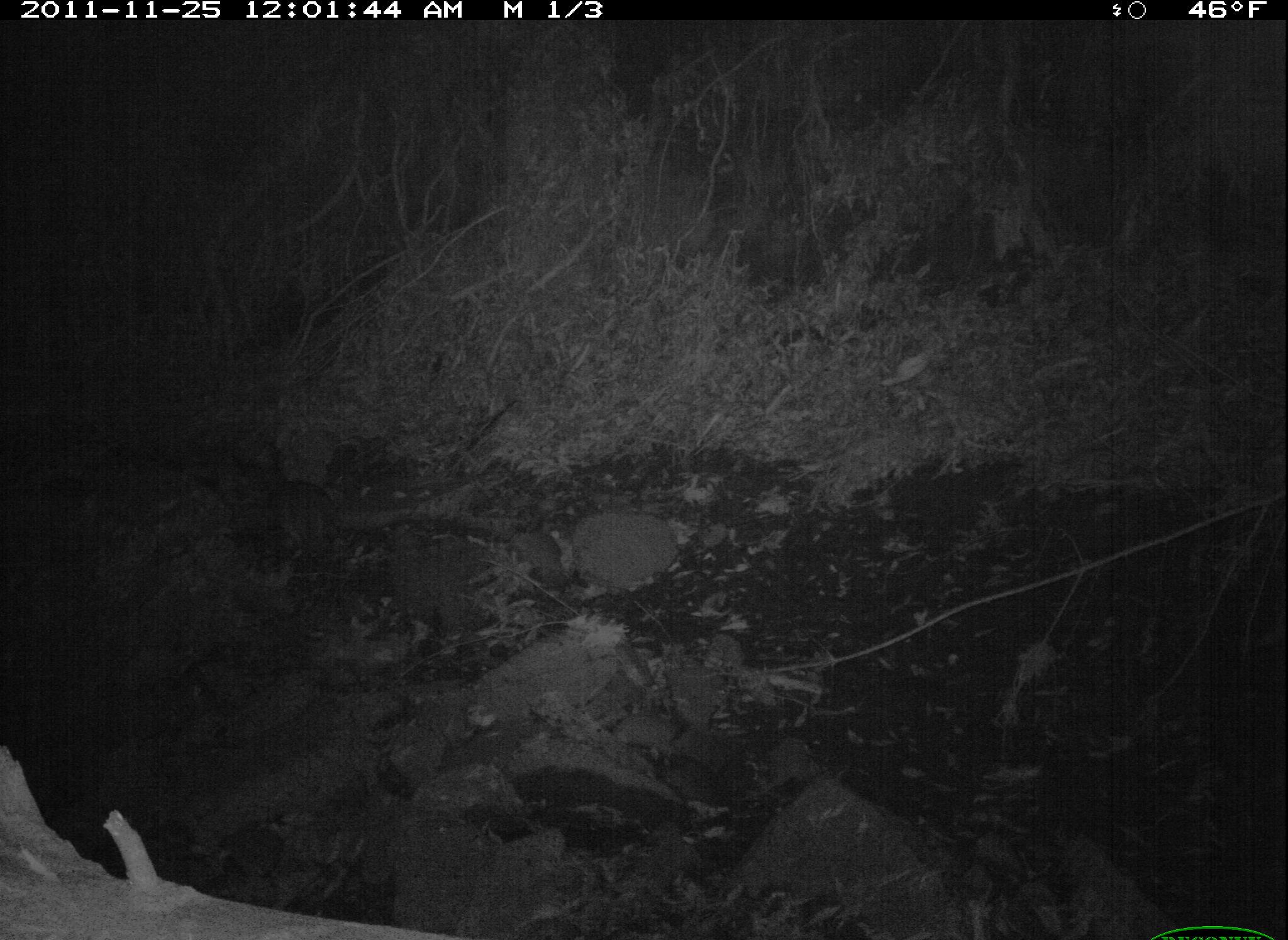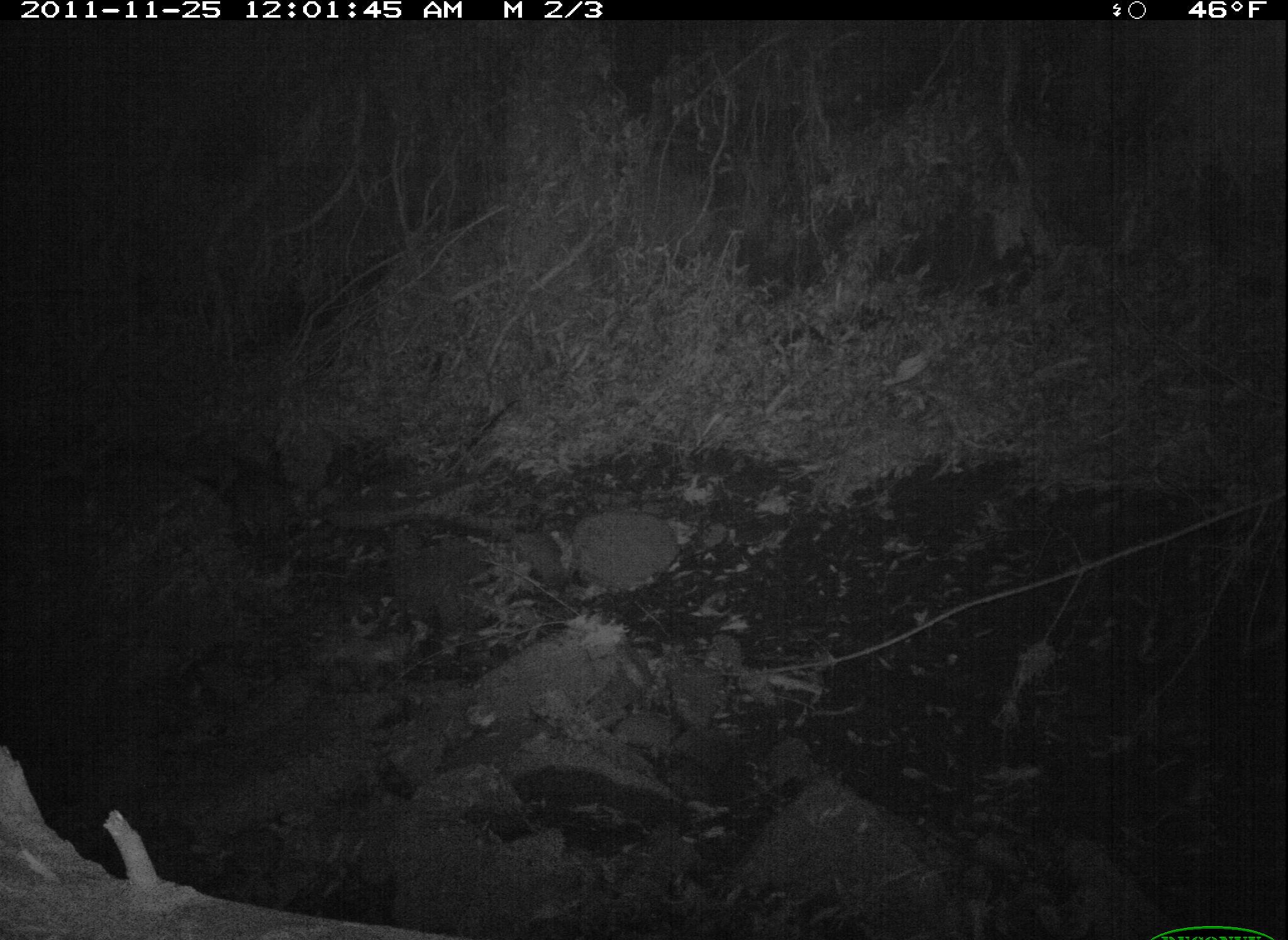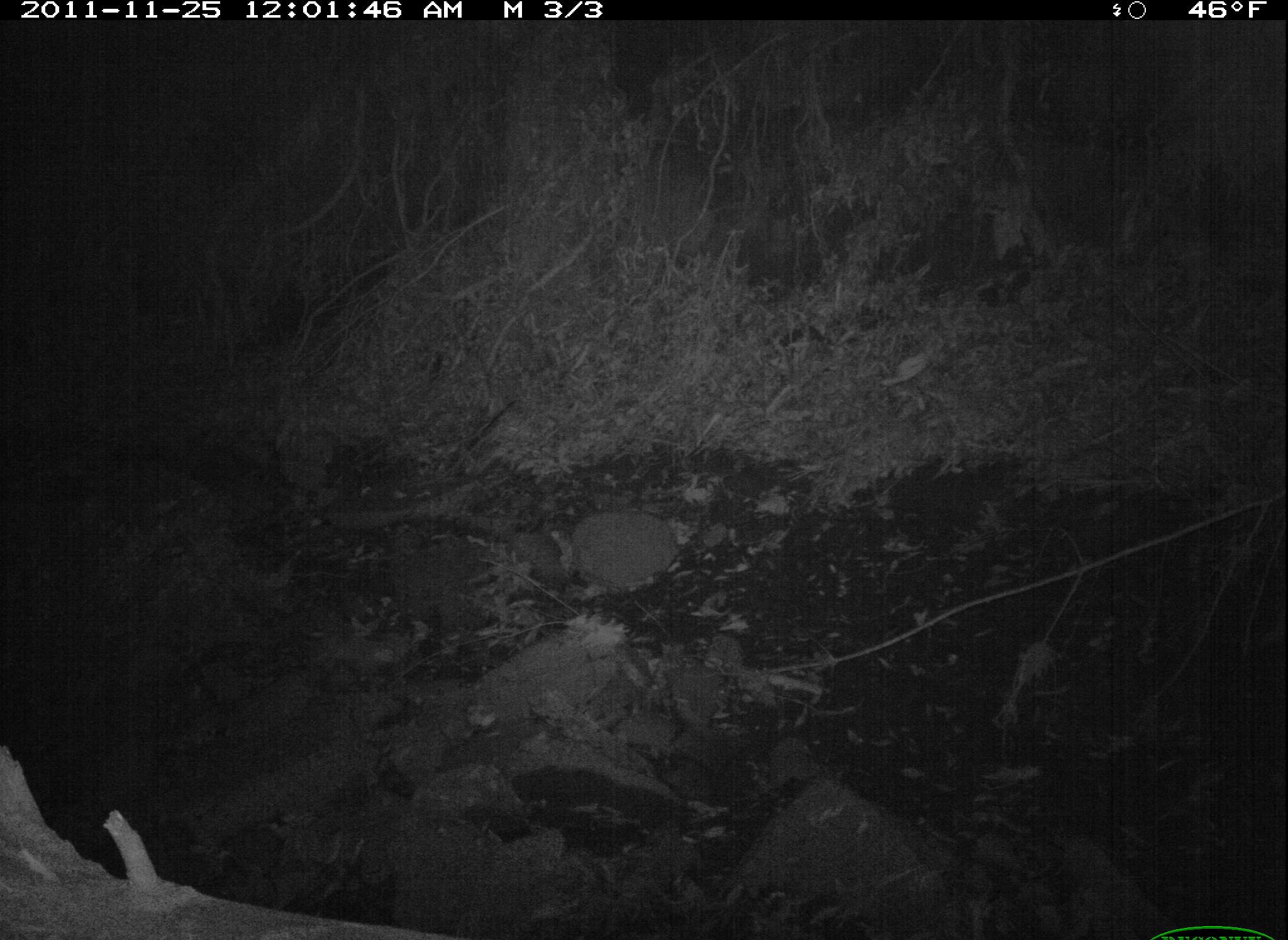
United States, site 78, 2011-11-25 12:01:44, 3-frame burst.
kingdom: Animalia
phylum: Chordata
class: Mammalia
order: Carnivora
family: Procyonidae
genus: Procyon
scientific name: Procyon lotor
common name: raccoon